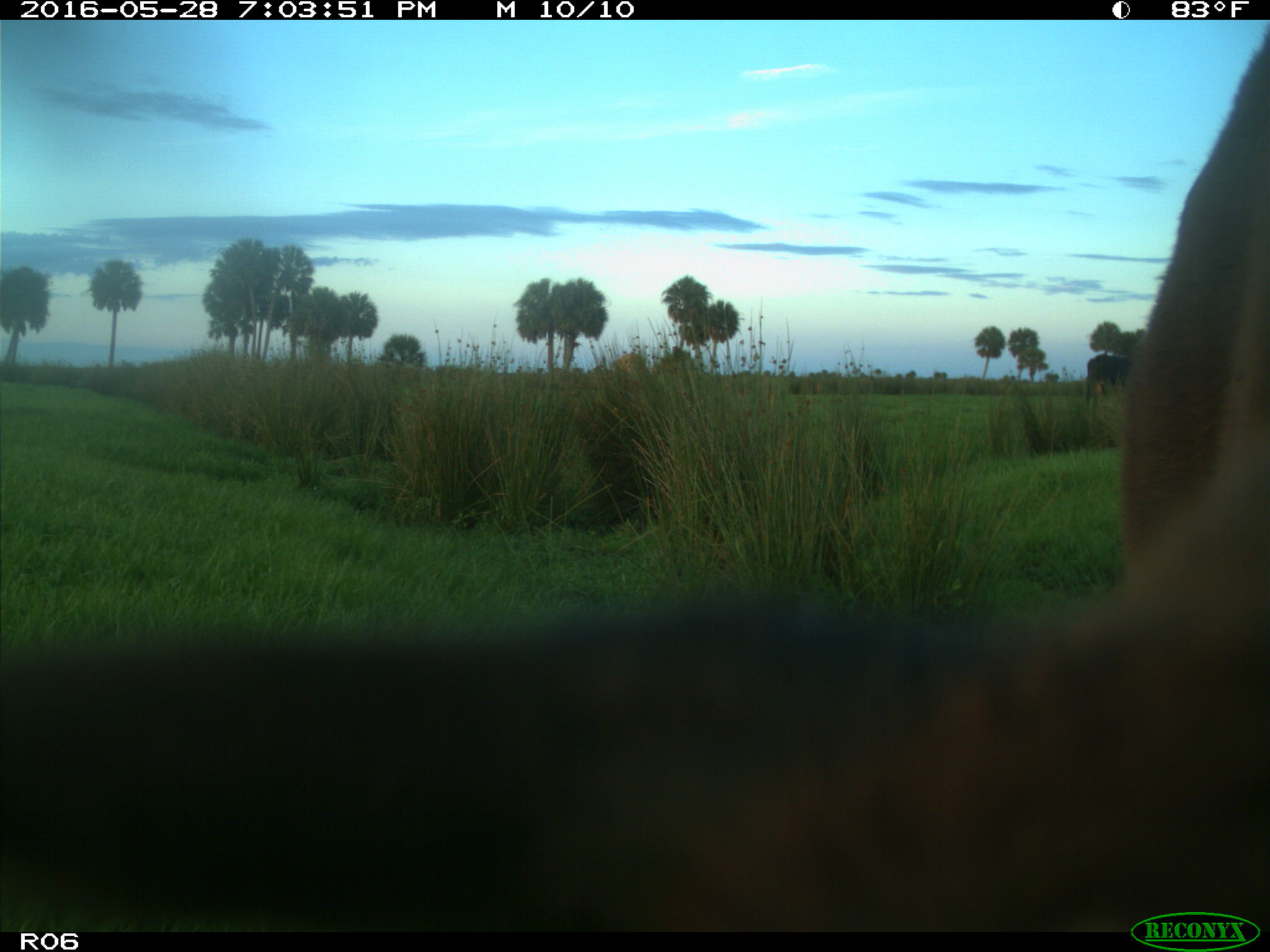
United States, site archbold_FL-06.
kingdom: Animalia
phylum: Chordata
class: Mammalia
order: Artiodactyla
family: Bovidae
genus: Bos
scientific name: Bos taurus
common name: domestic cow